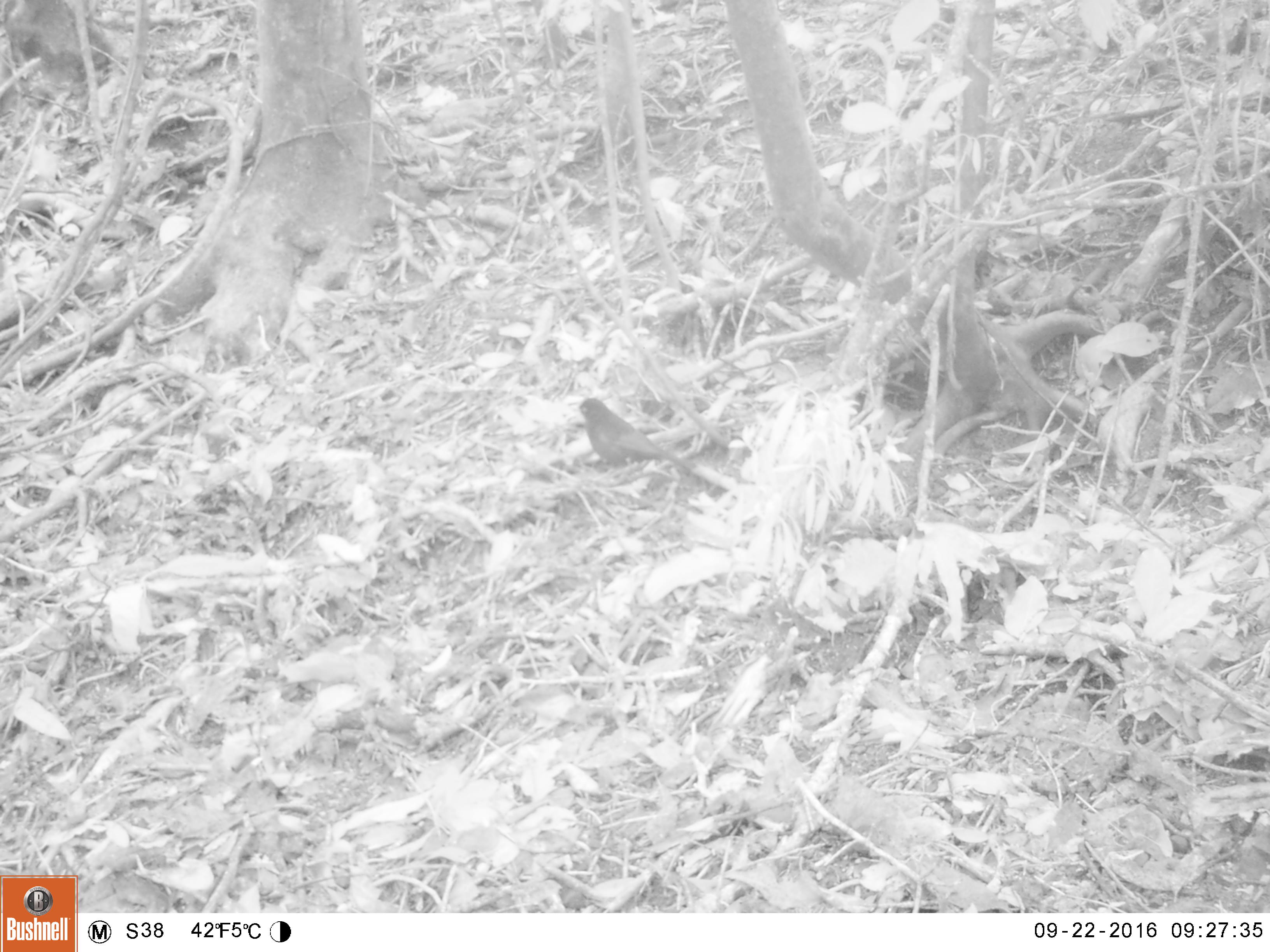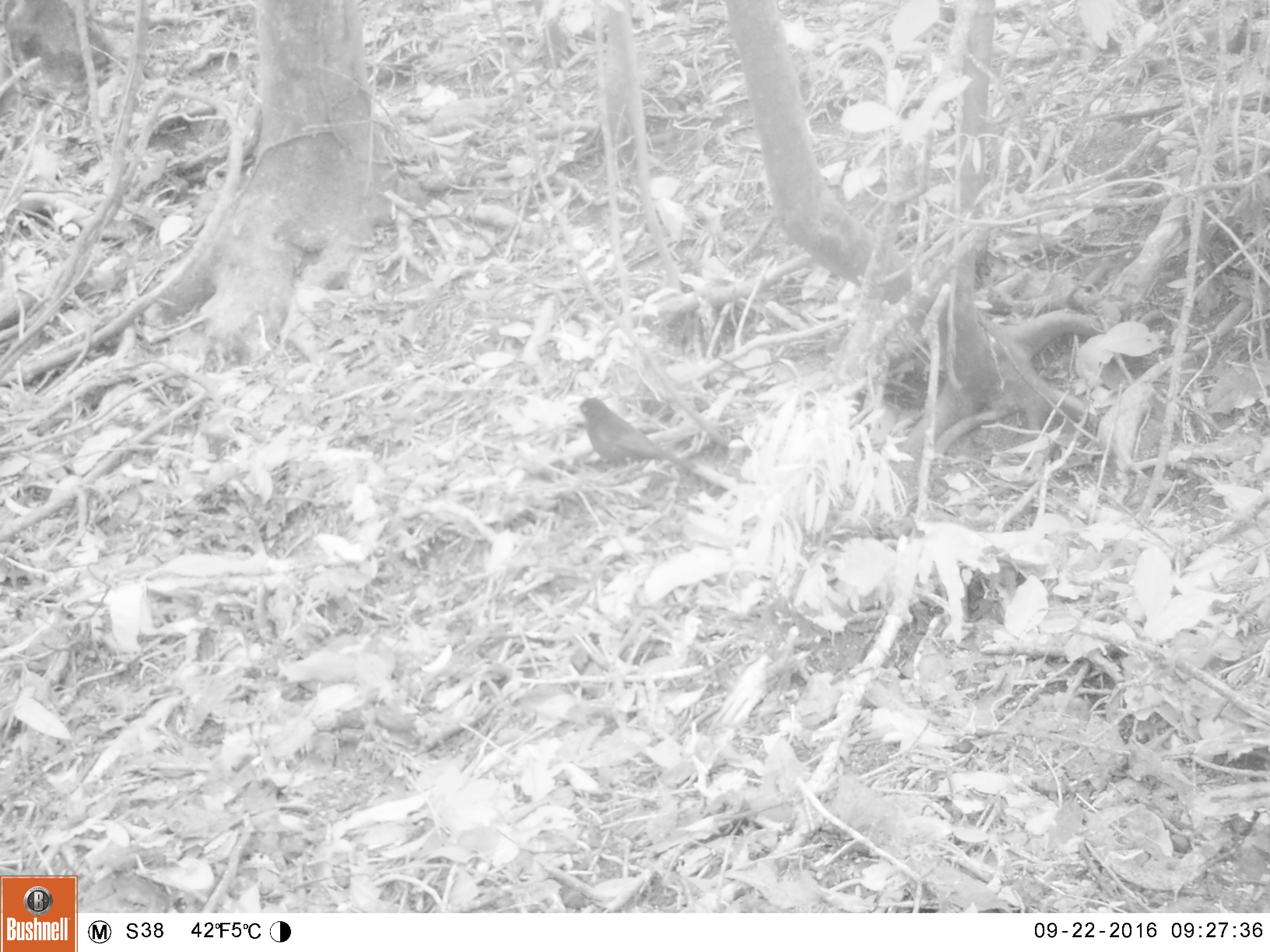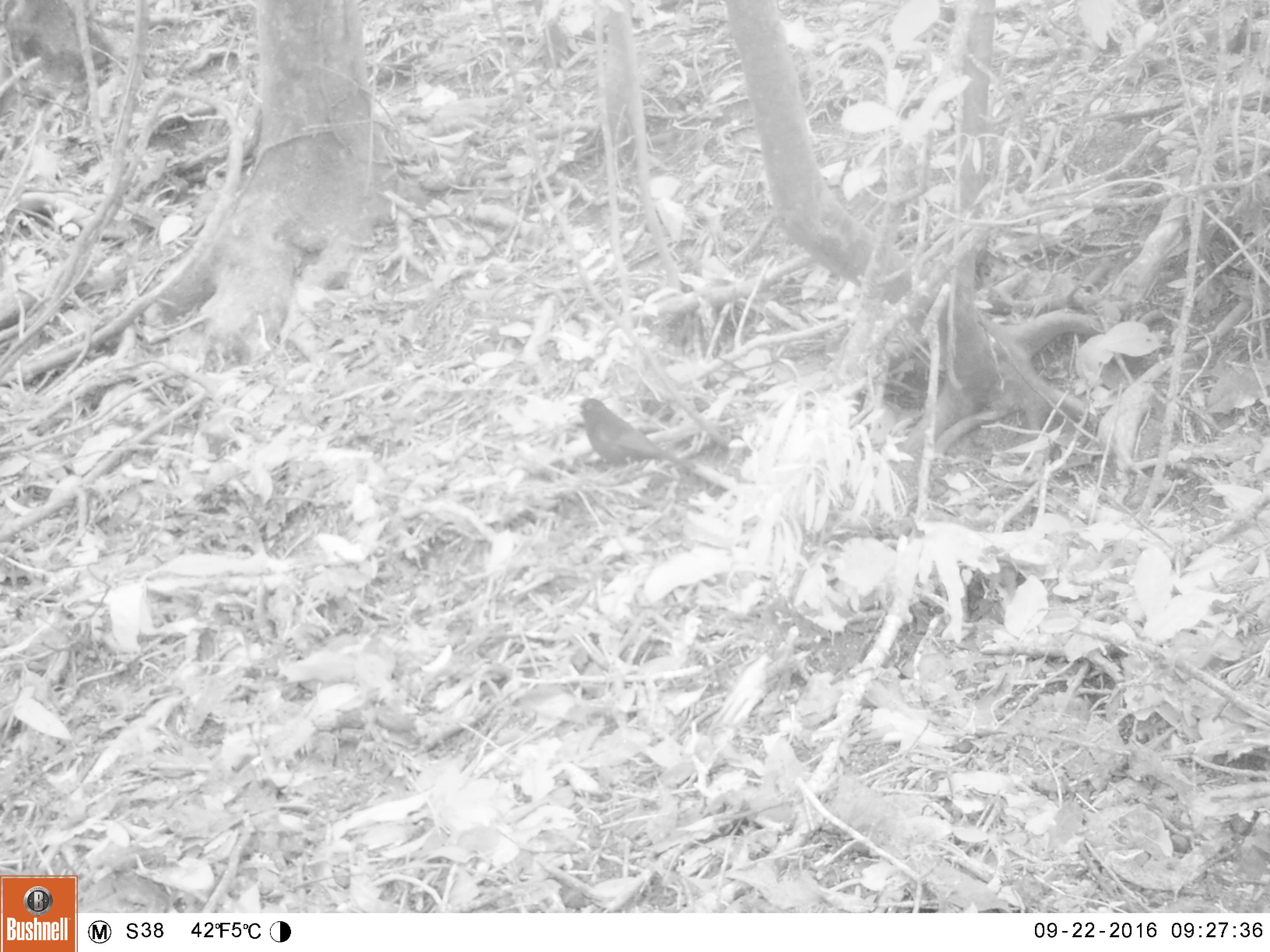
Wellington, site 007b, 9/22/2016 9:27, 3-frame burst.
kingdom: Animalia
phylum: Chordata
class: Aves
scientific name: Aves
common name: bird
Bird (Aves).